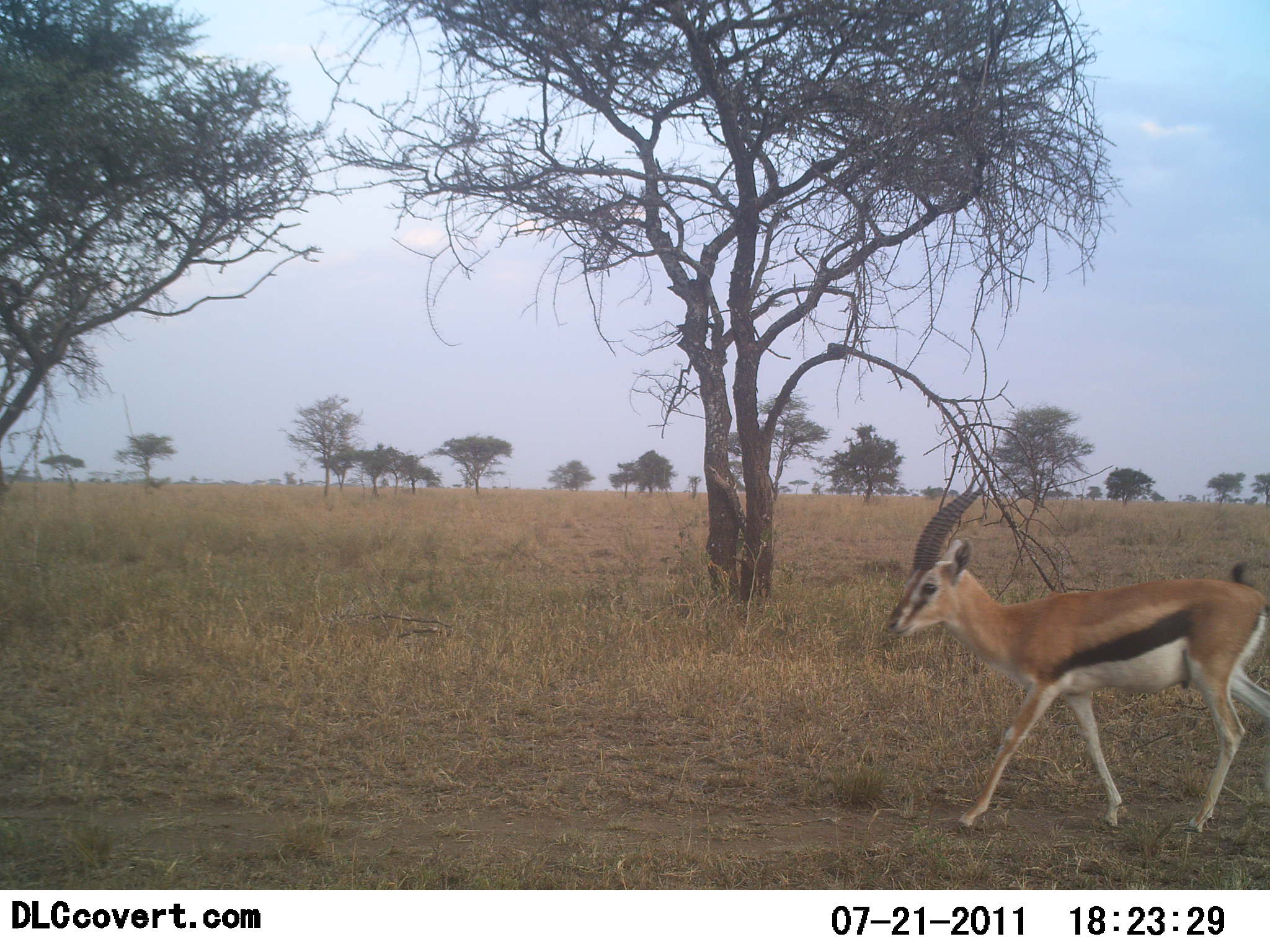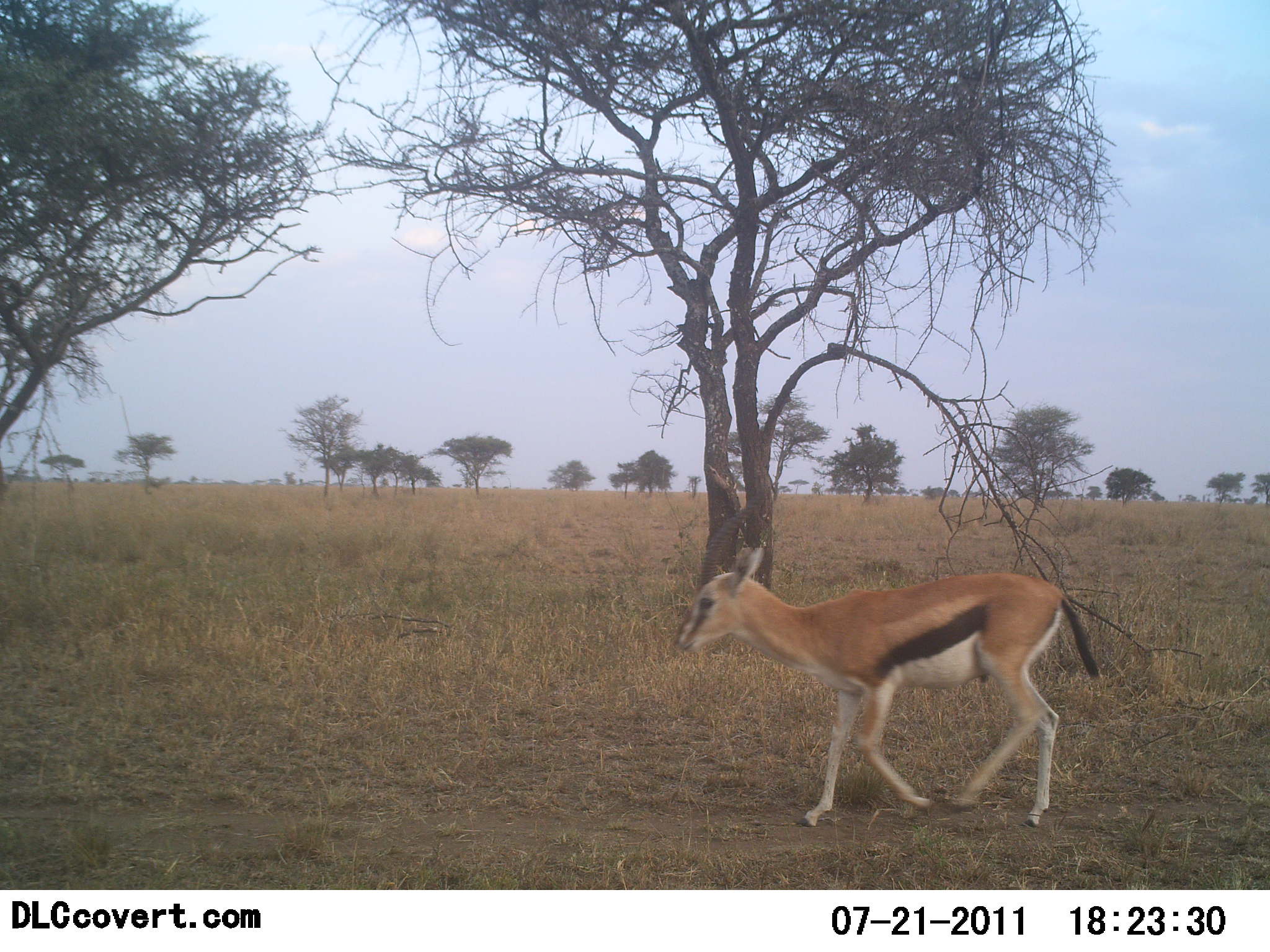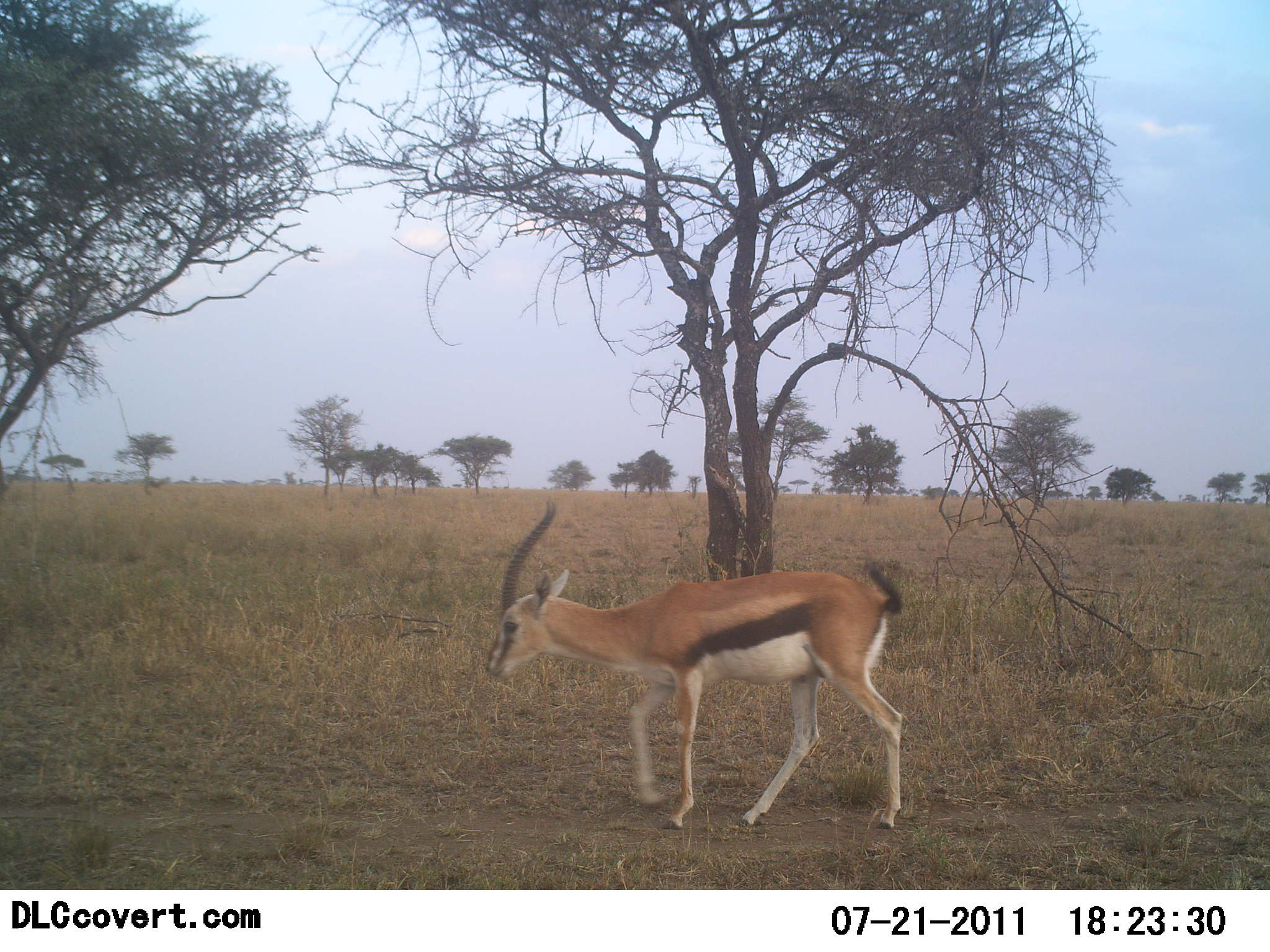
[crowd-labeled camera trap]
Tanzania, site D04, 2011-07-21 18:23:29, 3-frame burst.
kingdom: Animalia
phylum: Chordata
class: Mammalia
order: Artiodactyla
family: Bovidae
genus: Eudorcas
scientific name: Eudorcas thomsonii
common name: thomson's gazelle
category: gazellethomsons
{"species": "gazellethomsons (thomson's gazelle) (Eudorcas thomsonii)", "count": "1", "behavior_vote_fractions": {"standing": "7%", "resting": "0%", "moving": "100%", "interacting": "0%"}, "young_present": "13%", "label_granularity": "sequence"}